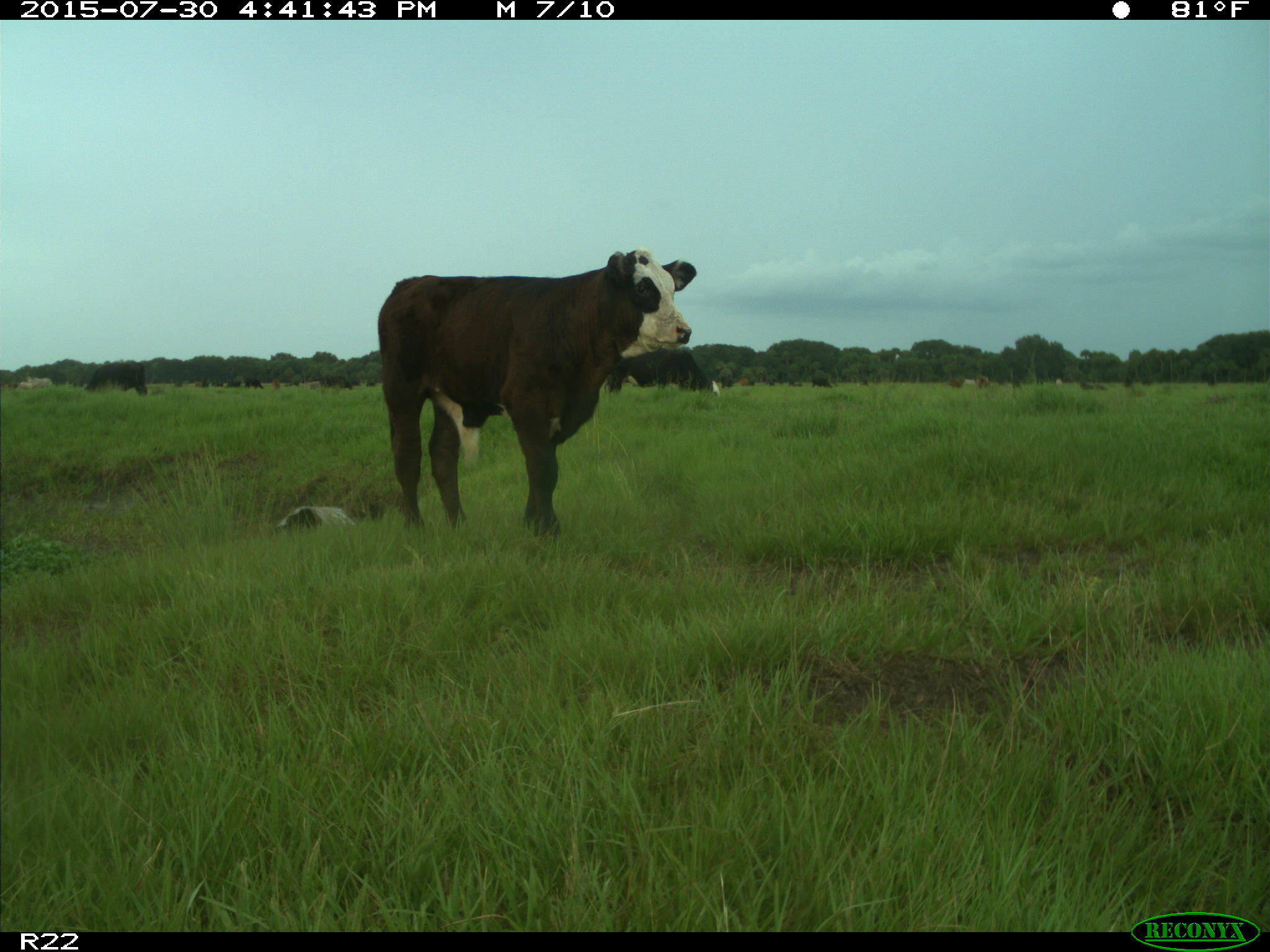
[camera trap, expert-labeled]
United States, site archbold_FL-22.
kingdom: Animalia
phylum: Chordata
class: Mammalia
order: Artiodactyla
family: Bovidae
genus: Bos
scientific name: Bos taurus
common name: domestic cow